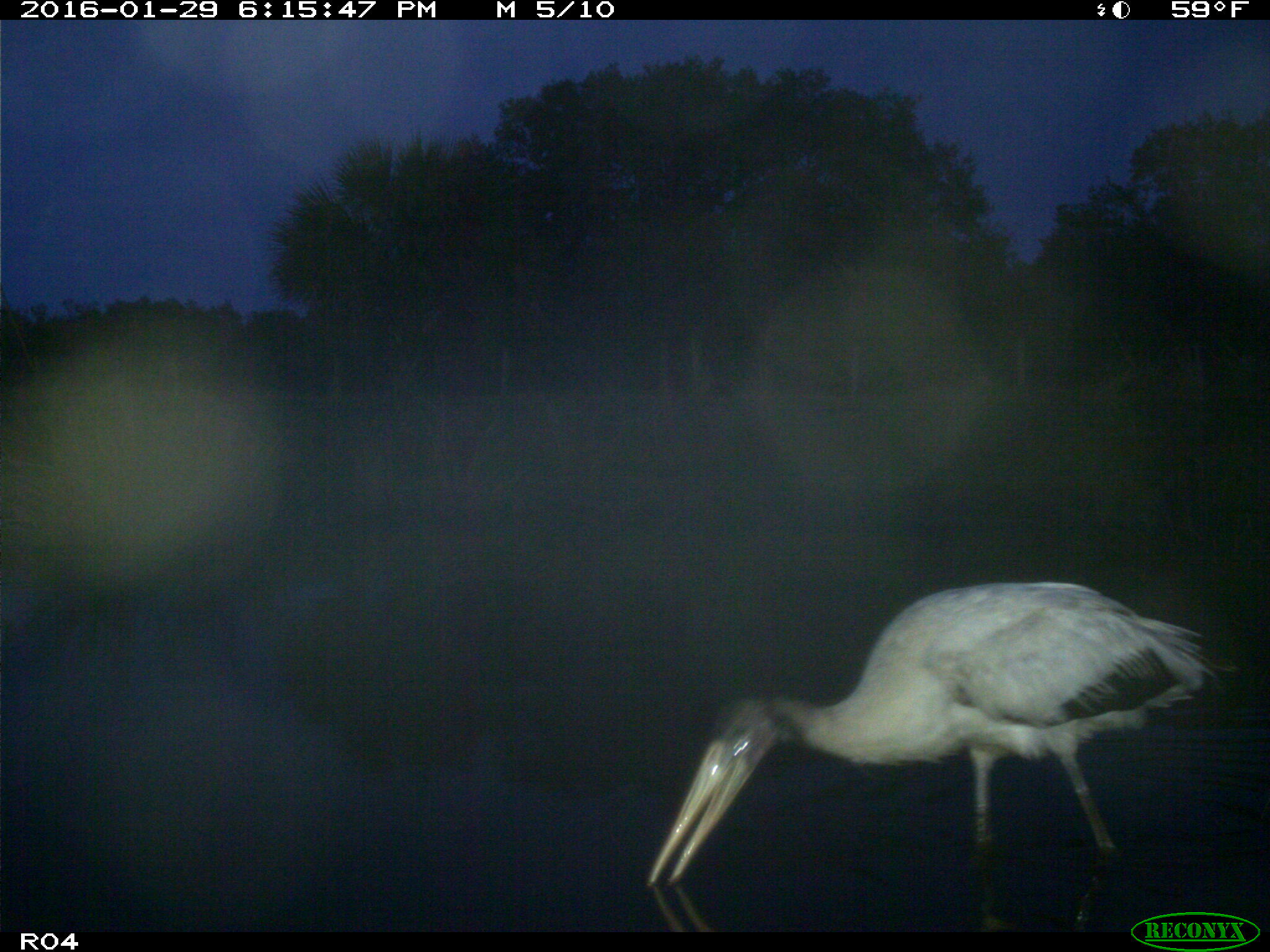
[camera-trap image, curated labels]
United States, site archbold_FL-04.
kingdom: Animalia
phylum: Chordata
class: Aves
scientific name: Aves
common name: birds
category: unidentified bird